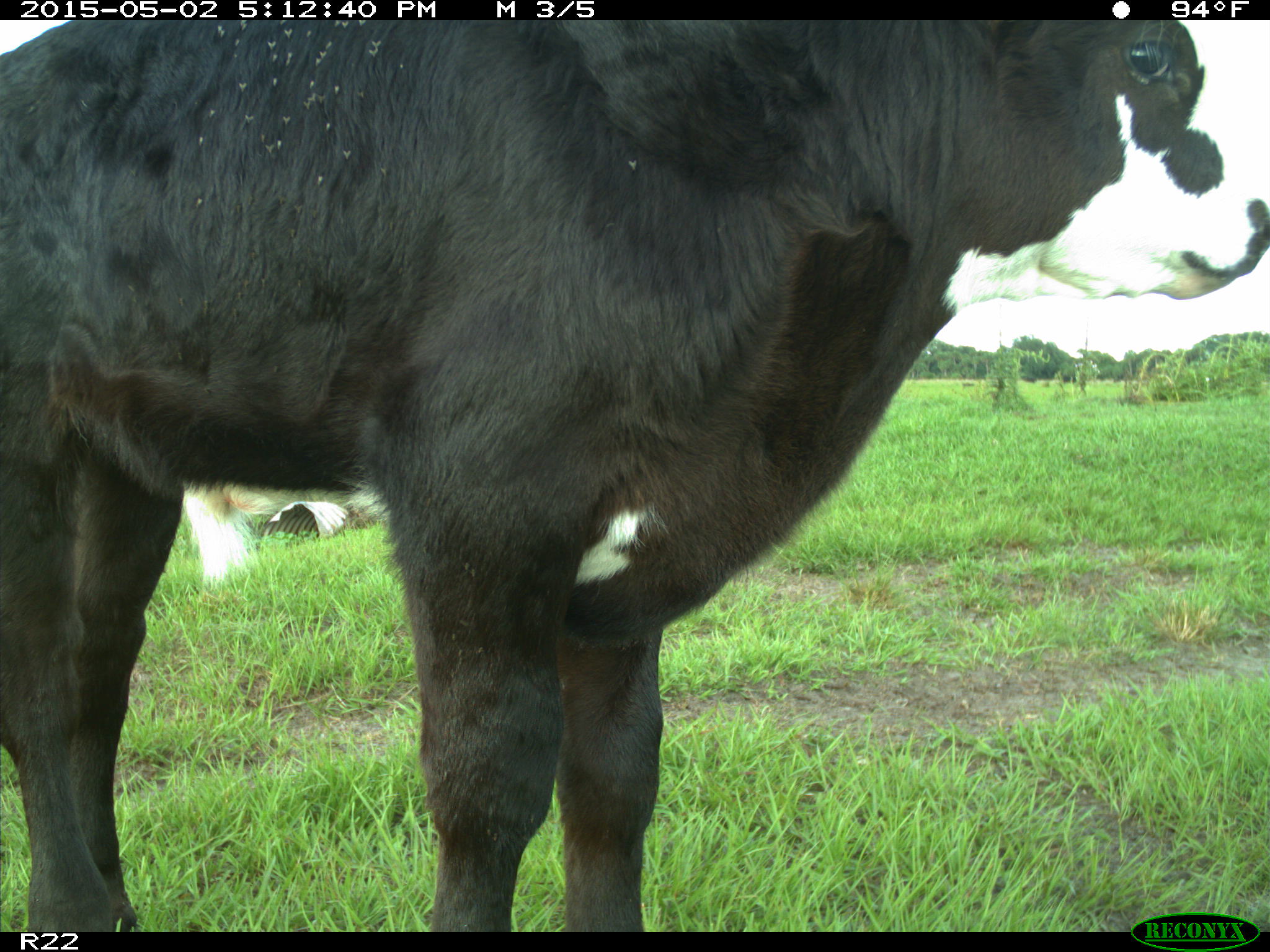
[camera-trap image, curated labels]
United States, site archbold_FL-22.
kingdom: Animalia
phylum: Chordata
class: Mammalia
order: Artiodactyla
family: Bovidae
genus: Bos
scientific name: Bos taurus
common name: domestic cow